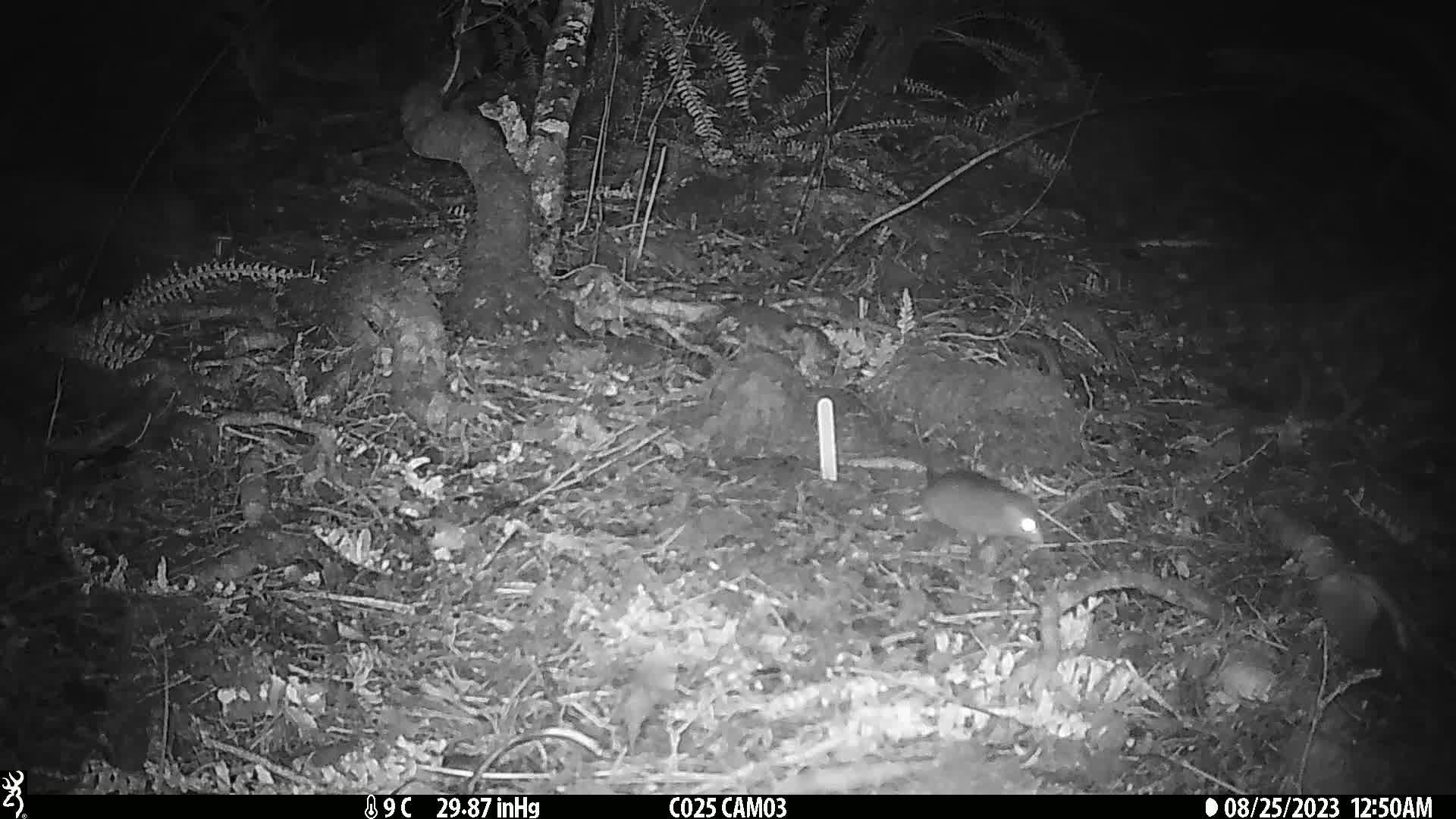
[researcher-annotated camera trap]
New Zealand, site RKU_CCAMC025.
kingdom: Animalia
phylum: Chordata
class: Mammalia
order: Rodentia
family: Muridae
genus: Rattus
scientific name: Rattus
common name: rat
Rat (Rattus).